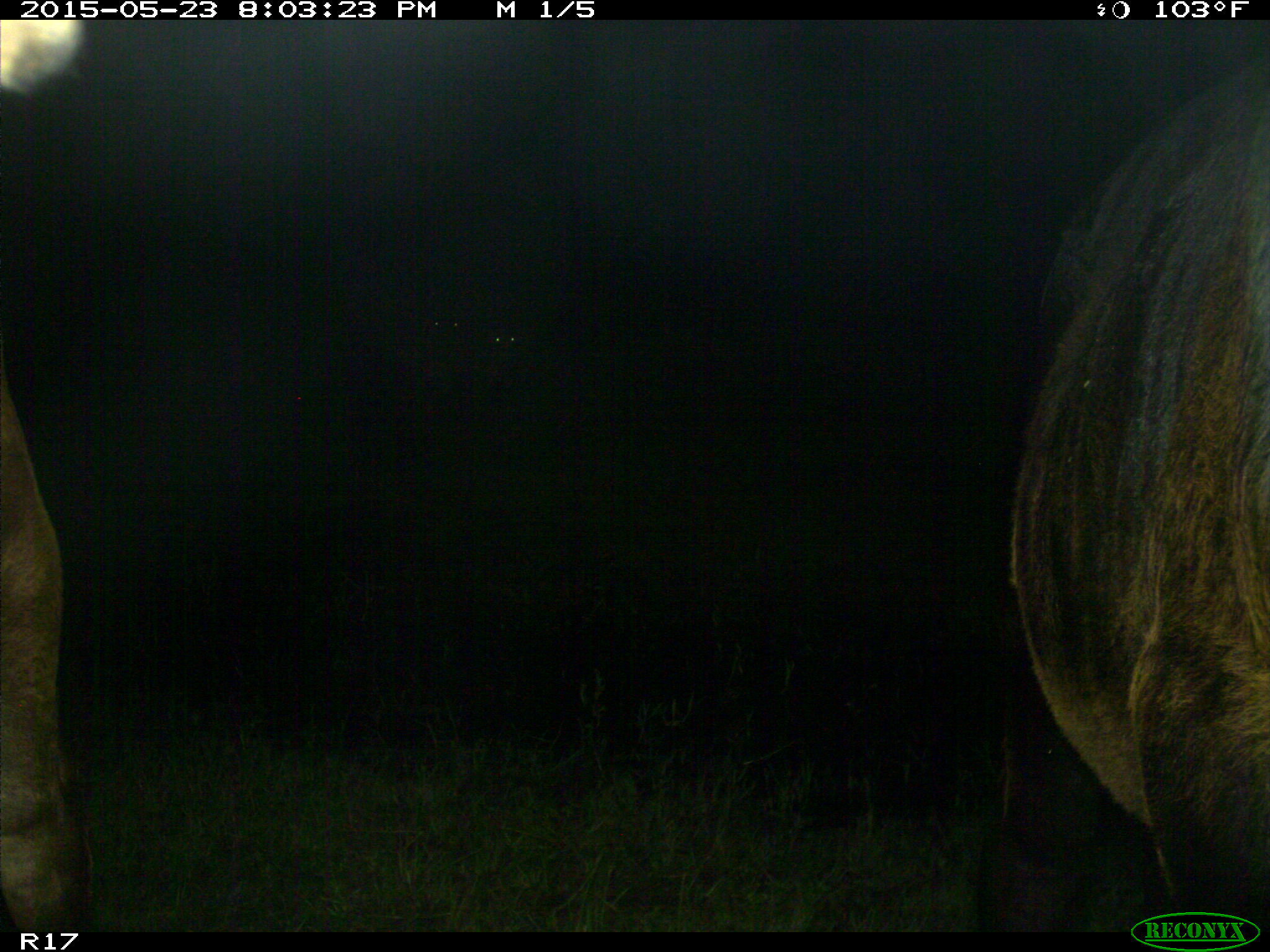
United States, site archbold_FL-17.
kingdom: Animalia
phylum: Chordata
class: Mammalia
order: Artiodactyla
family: Bovidae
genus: Bos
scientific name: Bos taurus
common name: domestic cow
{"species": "Bos taurus (domestic cow)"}